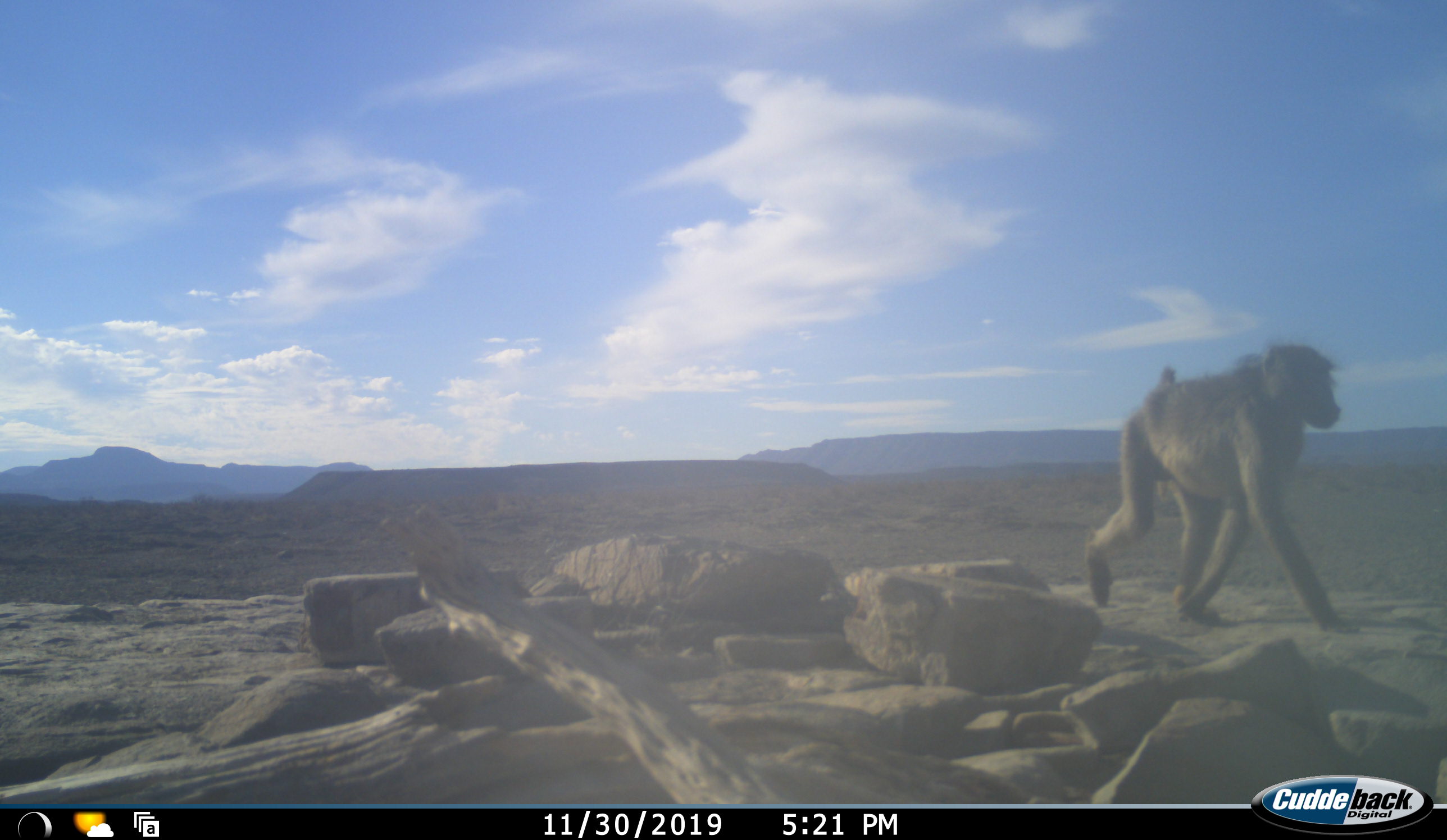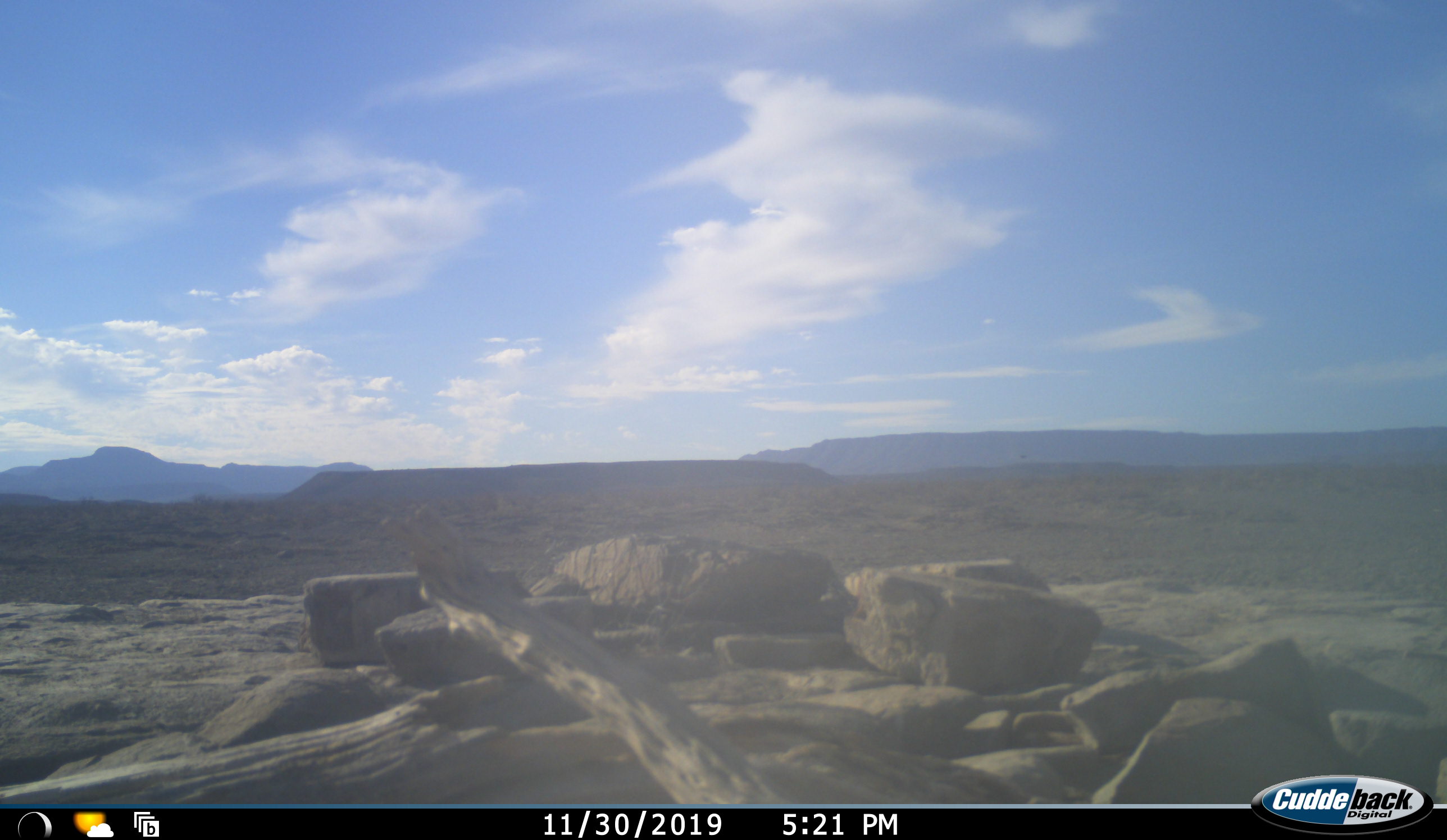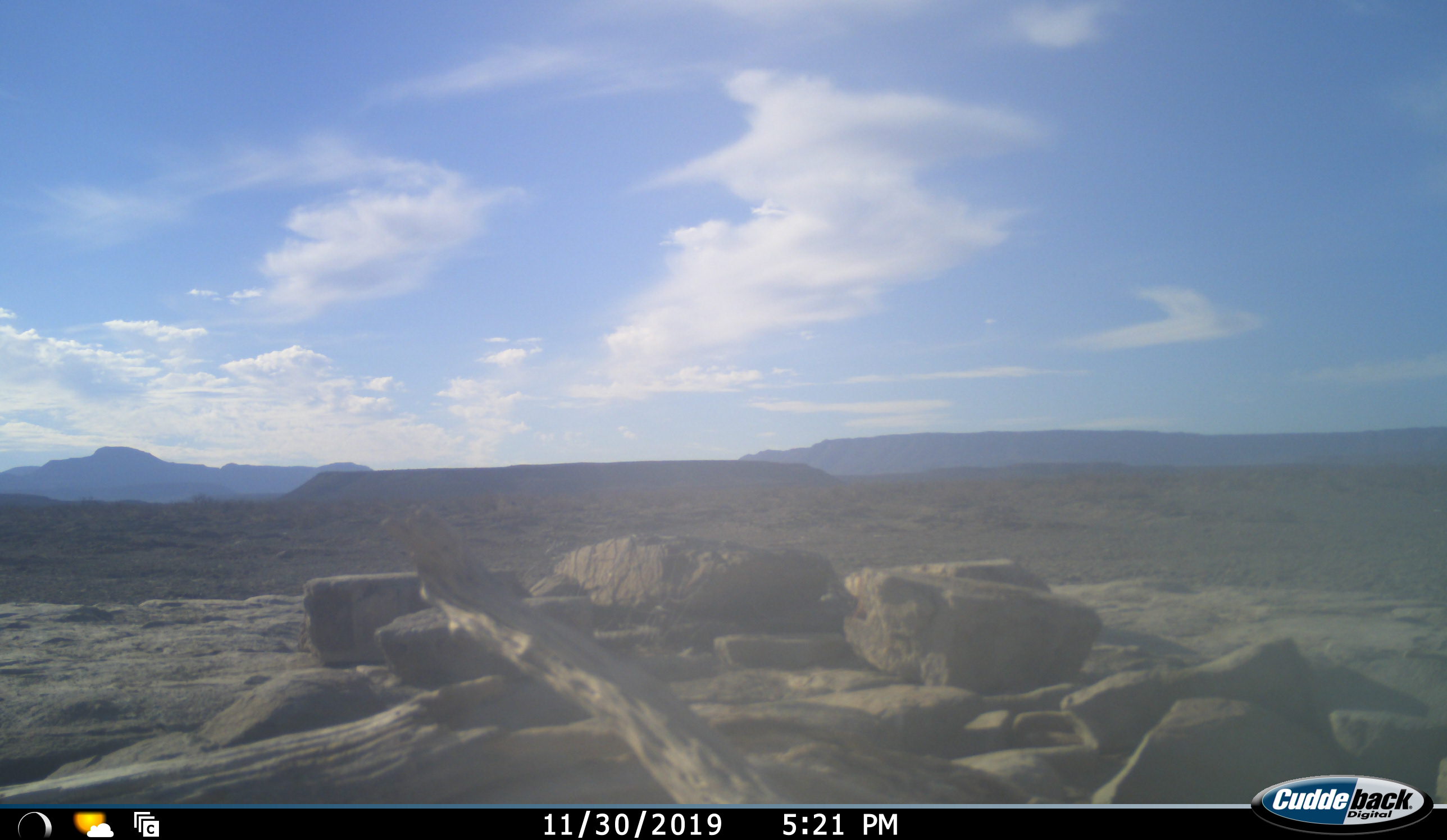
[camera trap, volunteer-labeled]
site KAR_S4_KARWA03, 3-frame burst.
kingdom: Animalia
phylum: Chordata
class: Mammalia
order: Primates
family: Cercopithecidae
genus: Papio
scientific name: Papio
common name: baboon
Baboon (Papio), count 1. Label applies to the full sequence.